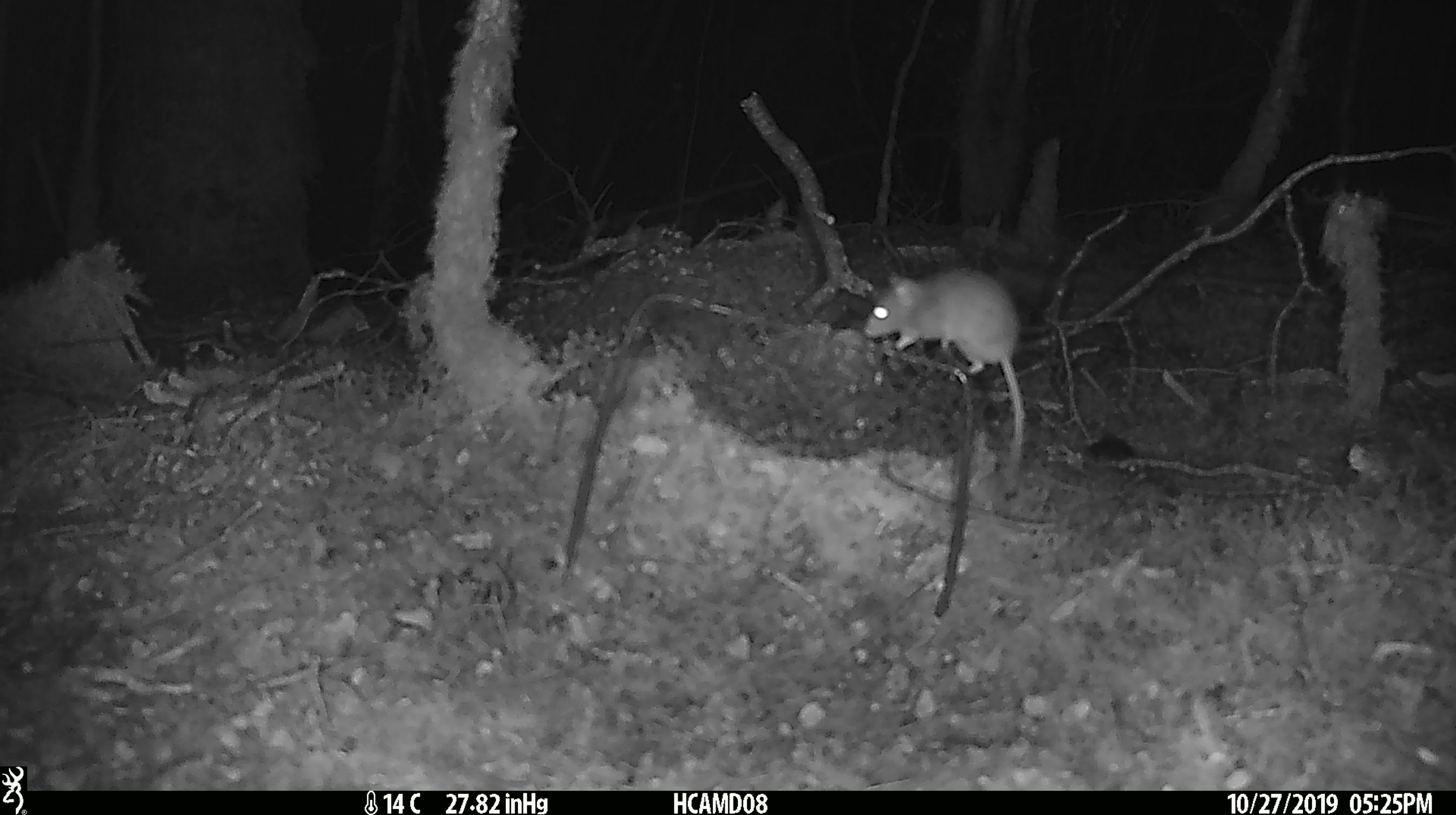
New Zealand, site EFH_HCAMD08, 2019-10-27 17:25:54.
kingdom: Animalia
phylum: Chordata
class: Mammalia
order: Rodentia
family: Muridae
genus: Mus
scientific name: Mus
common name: mouse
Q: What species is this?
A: Mouse (Mus).